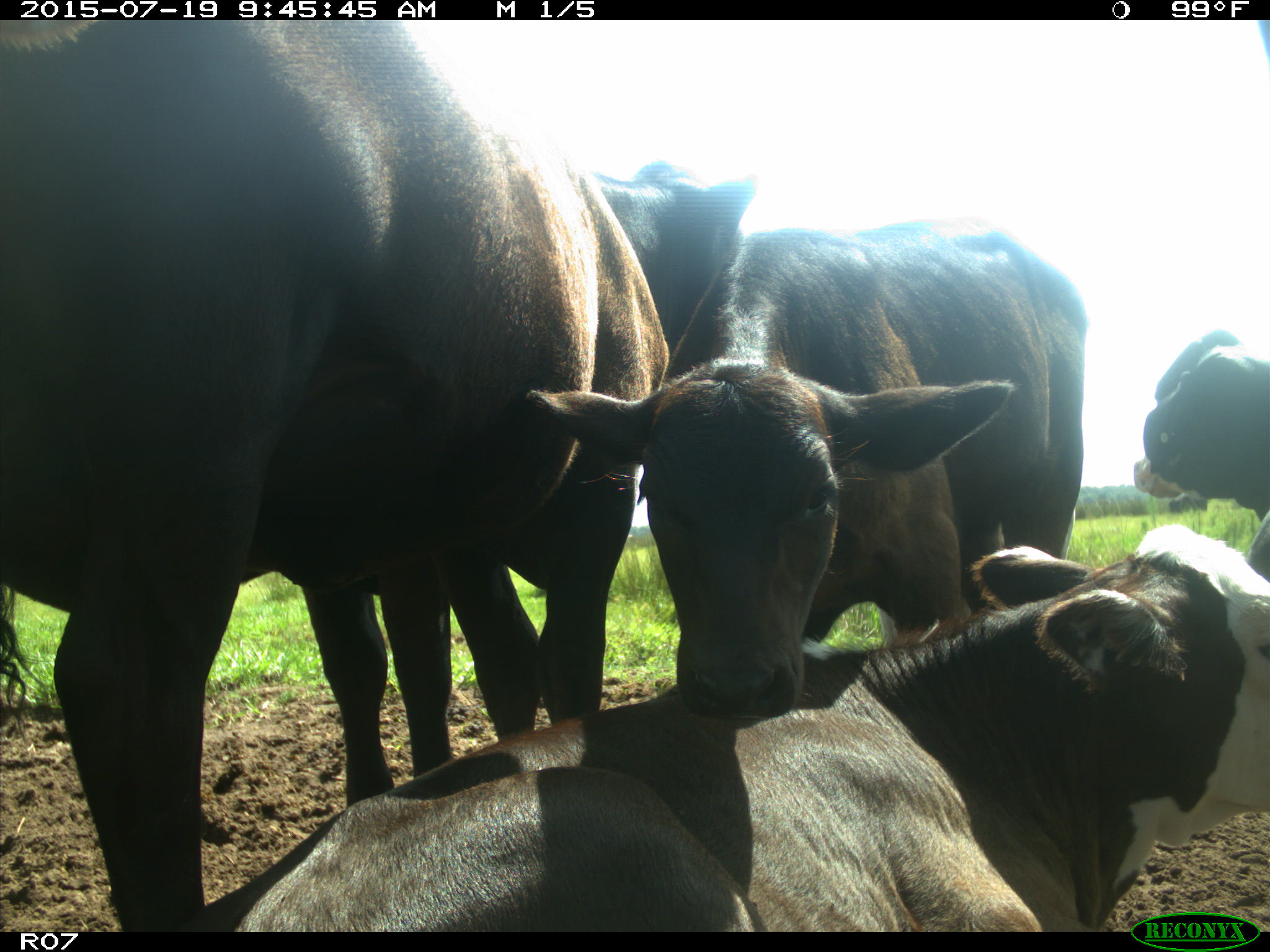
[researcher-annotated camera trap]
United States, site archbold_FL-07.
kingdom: Animalia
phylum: Chordata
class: Mammalia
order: Artiodactyla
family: Bovidae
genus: Bos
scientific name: Bos taurus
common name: domestic cow